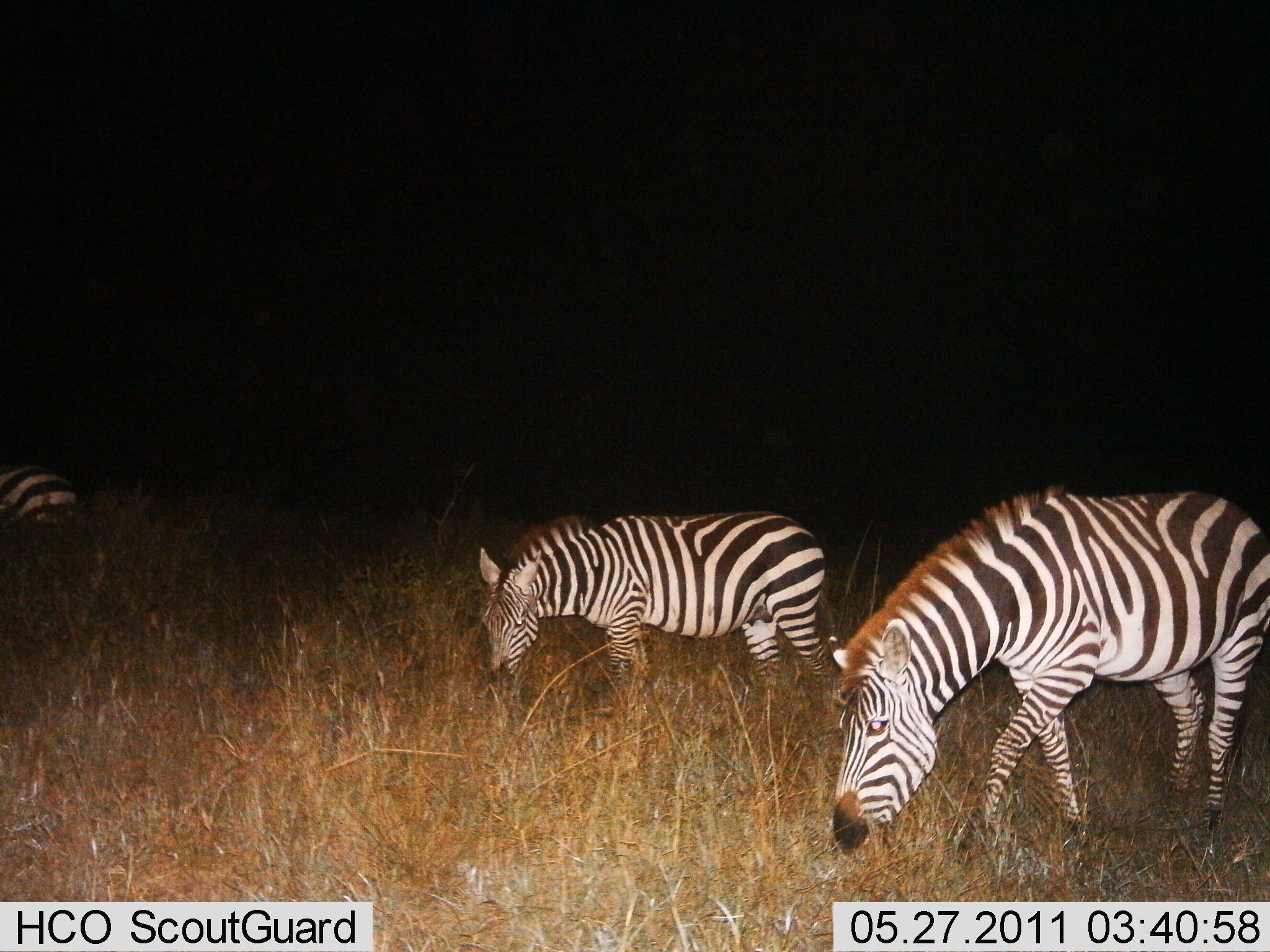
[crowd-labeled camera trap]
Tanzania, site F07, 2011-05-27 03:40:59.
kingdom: Animalia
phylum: Chordata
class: Mammalia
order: Perissodactyla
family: Equidae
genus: Equus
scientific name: Equus quagga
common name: plains zebra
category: zebra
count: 3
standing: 17%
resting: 0%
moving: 8%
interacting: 0%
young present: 0%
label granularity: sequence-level